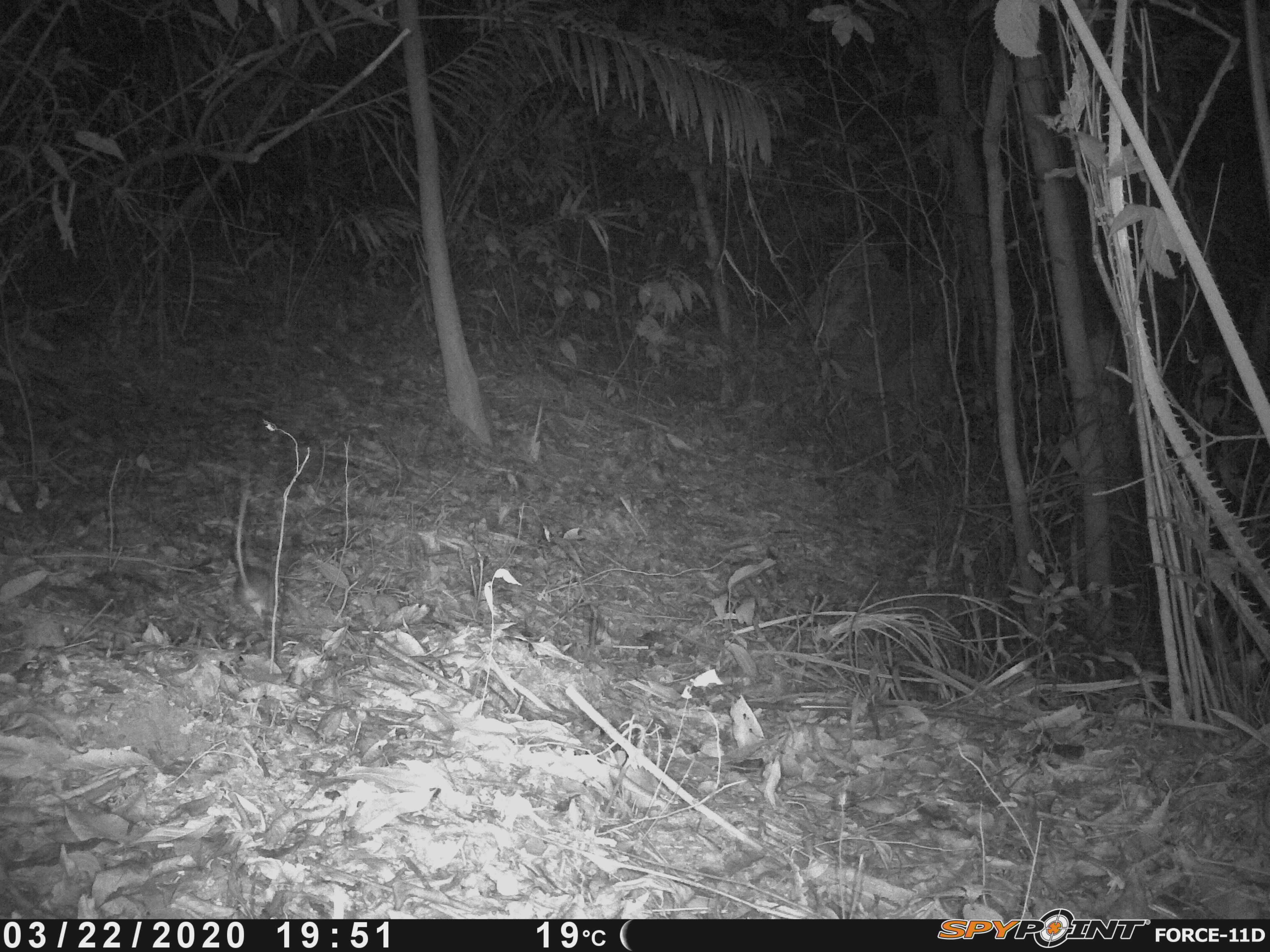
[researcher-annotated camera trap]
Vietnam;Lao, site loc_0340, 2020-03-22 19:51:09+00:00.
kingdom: Animalia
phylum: Chordata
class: Mammalia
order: Rodentia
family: Muridae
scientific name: Muridae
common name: old-world mice and rats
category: unidentified murid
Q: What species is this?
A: Unidentified murid (old-world mice and rats) (Muridae).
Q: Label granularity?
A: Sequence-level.